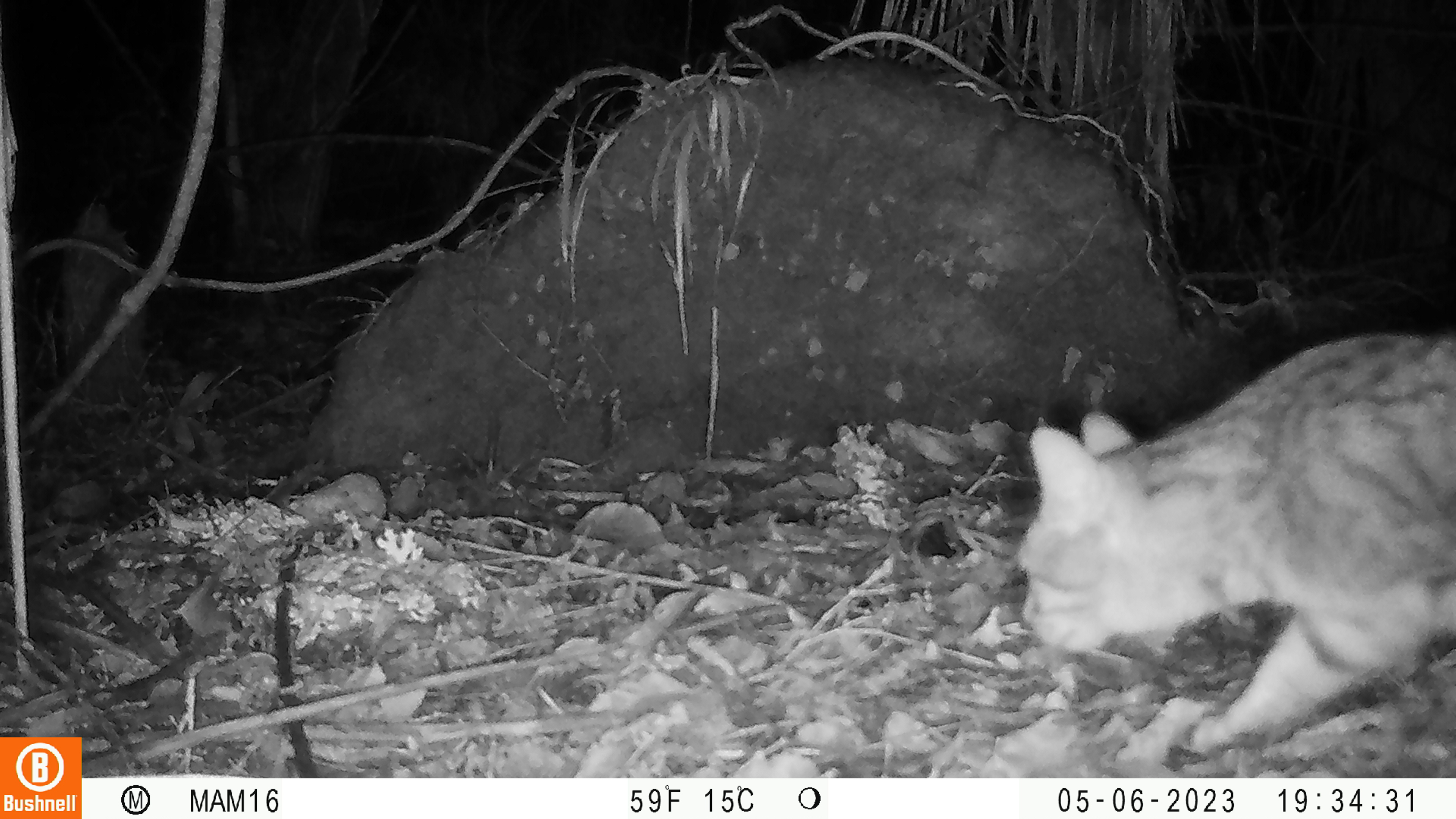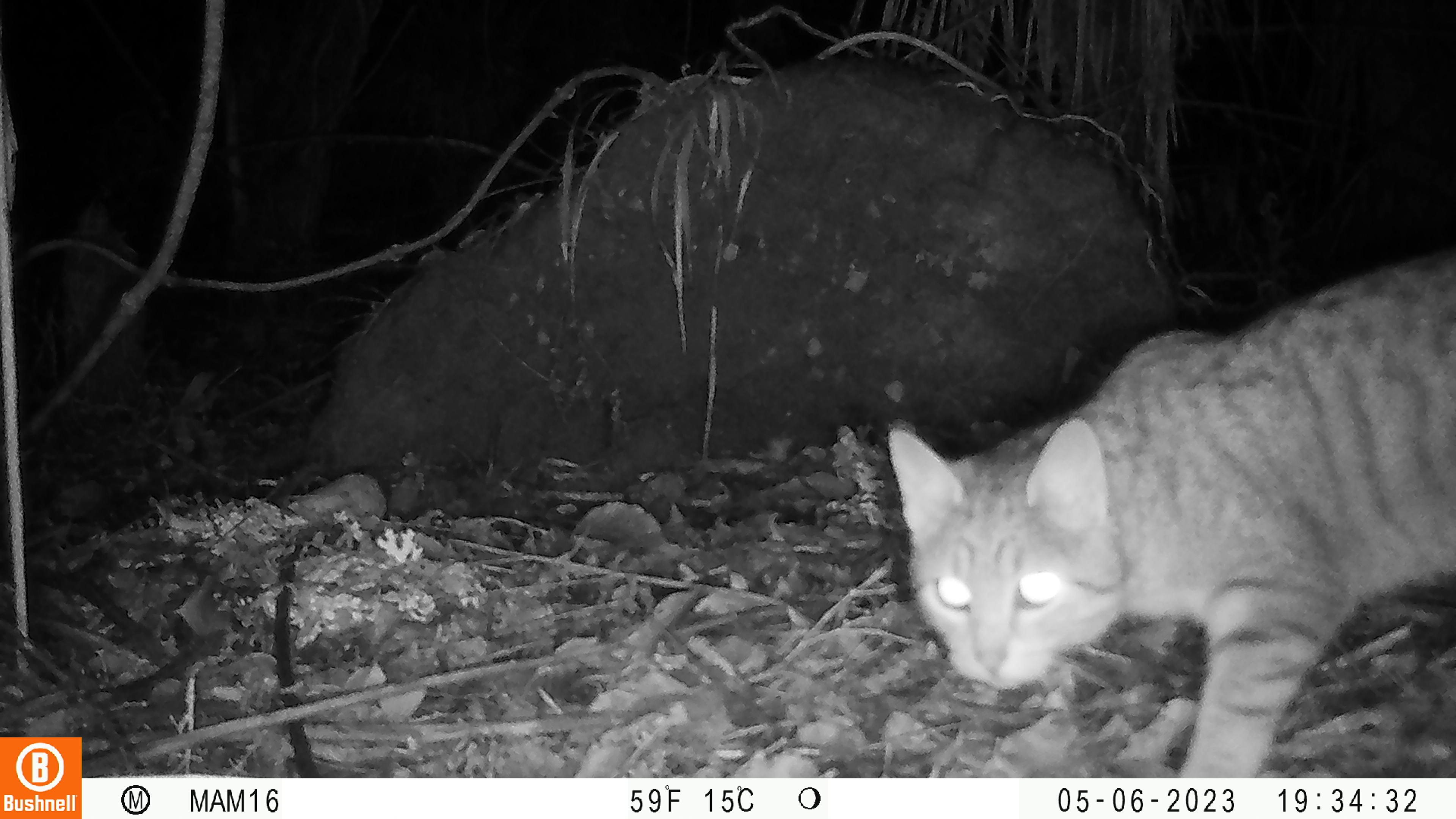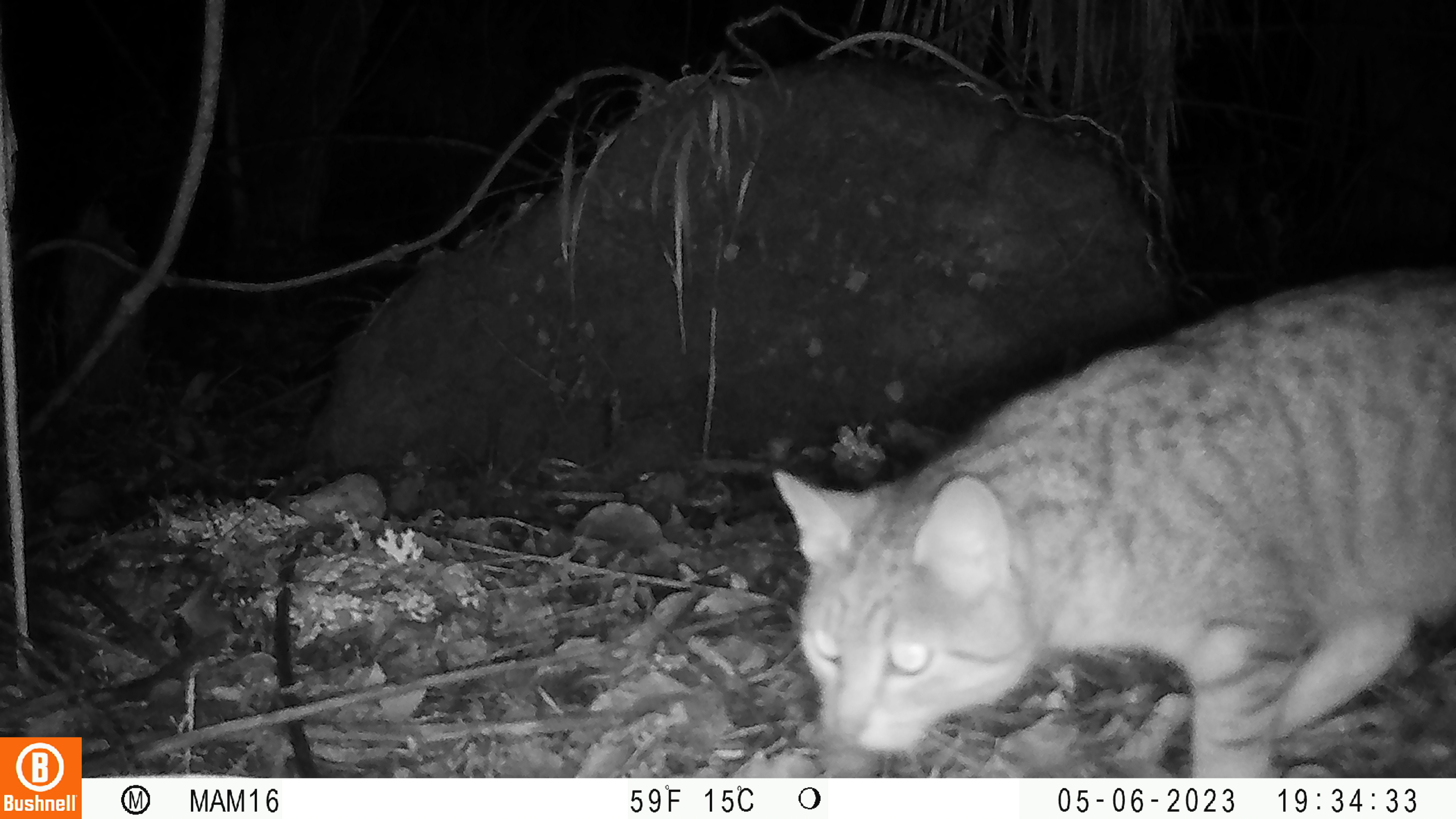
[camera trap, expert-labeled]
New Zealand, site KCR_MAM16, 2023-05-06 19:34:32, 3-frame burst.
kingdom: Animalia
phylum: Chordata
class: Mammalia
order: Carnivora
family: Felidae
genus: Felis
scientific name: Felis catus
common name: domestic cat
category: cat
Cat (domestic cat) (Felis catus).